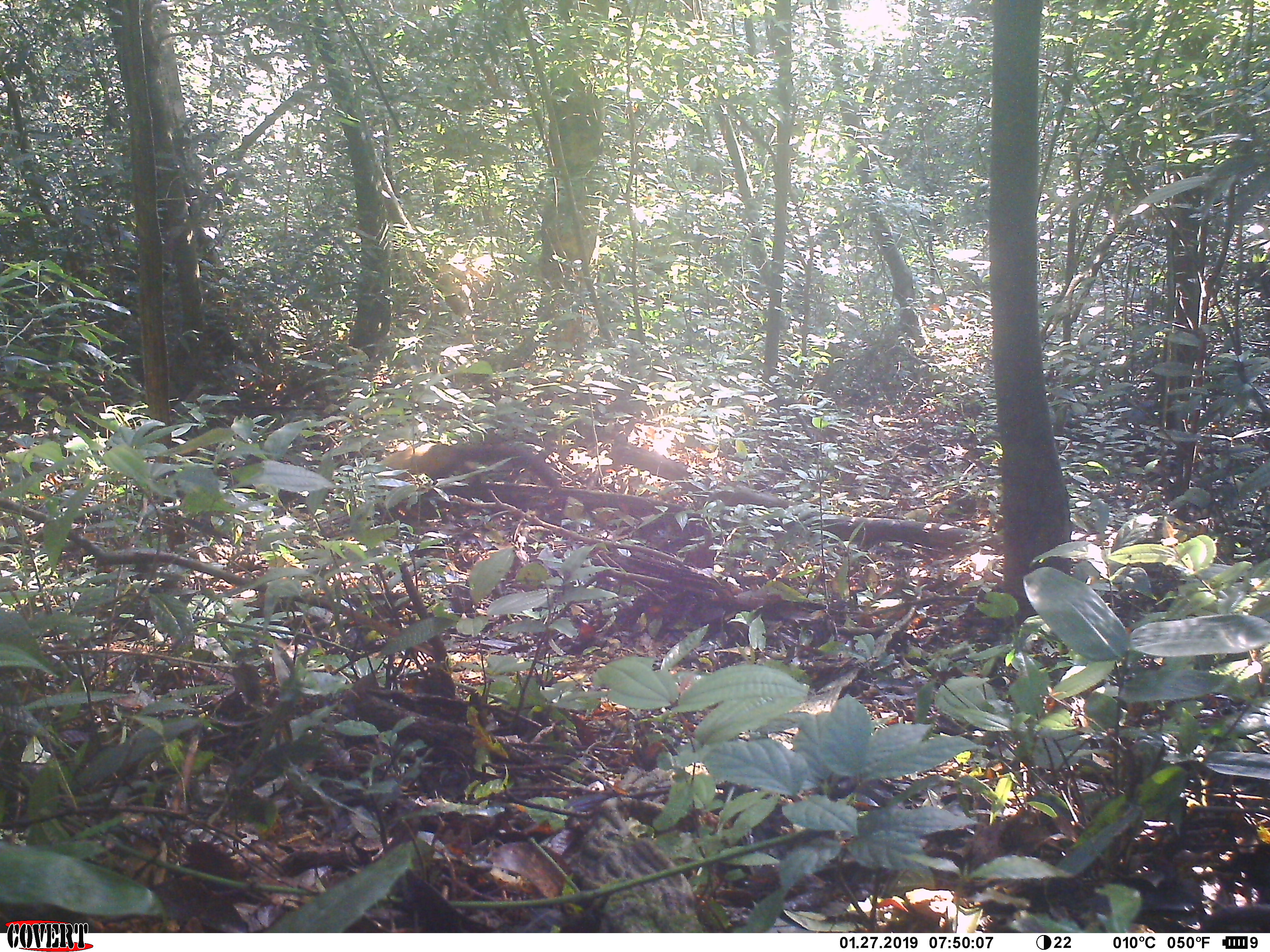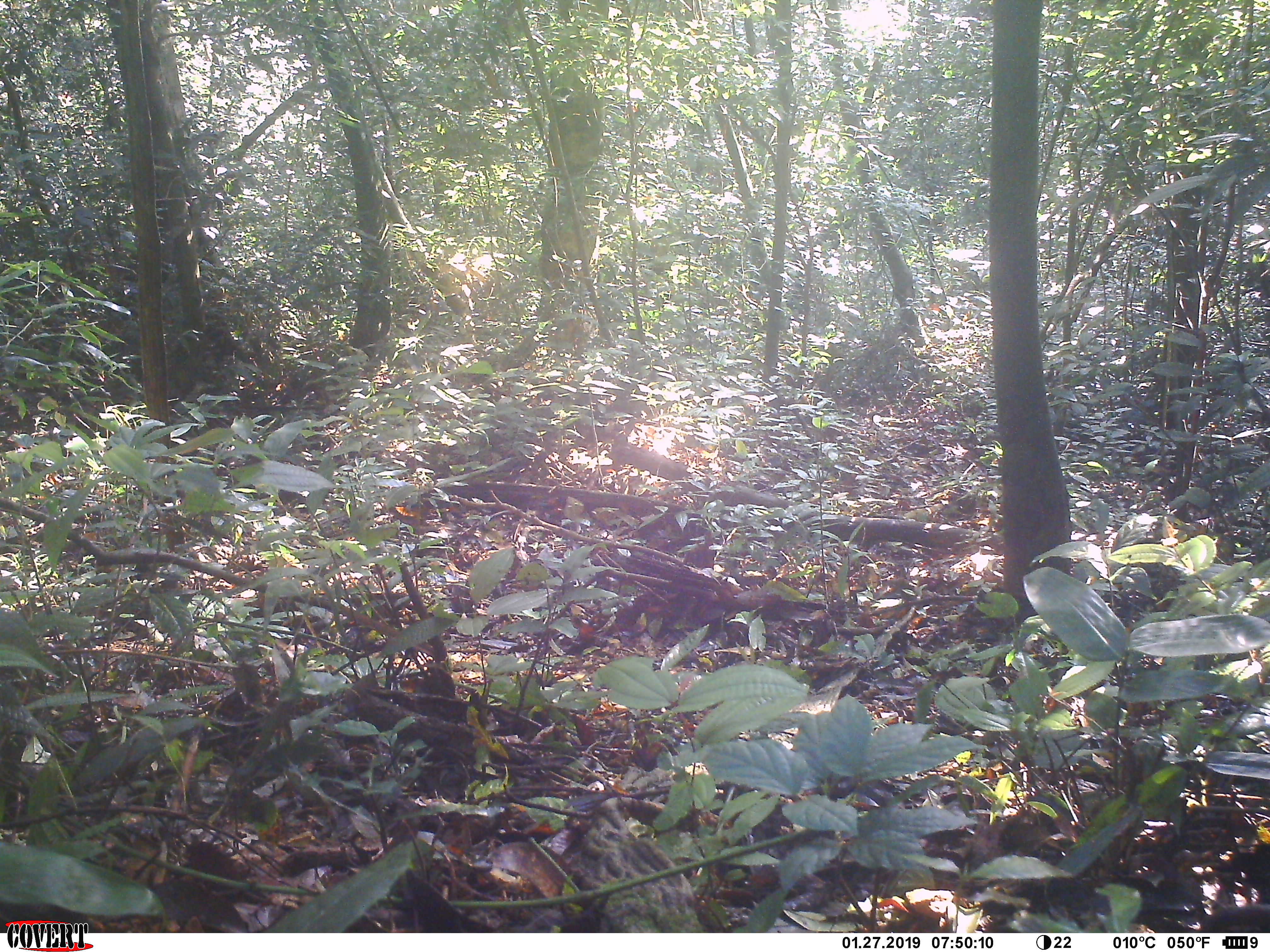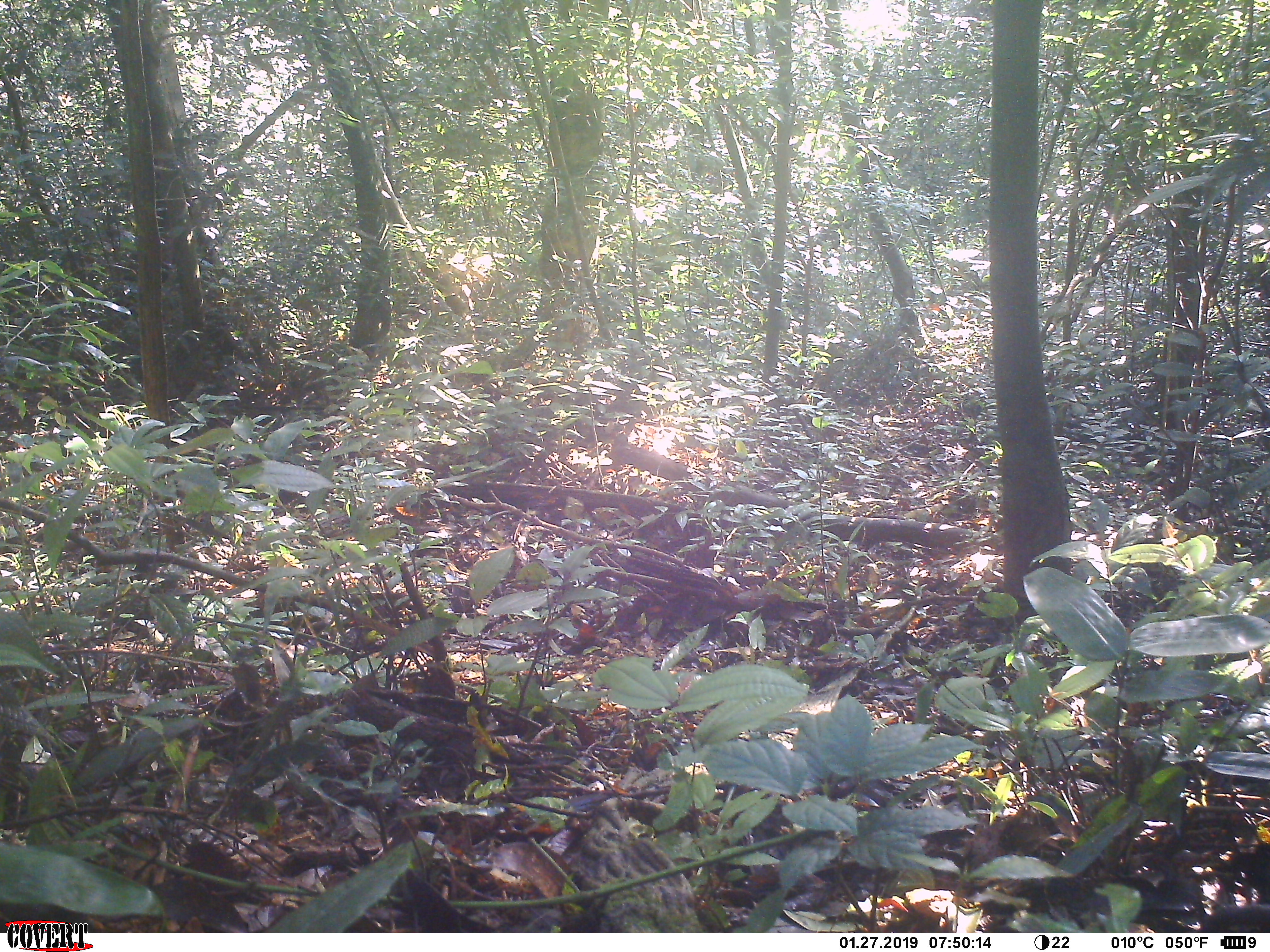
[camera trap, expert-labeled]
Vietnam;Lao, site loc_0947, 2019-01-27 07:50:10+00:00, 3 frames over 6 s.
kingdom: Animalia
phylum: Chordata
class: Mammalia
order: Carnivora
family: Mustelidae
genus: Martes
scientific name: Martes flavigula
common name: yellow-throated marten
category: yellow throated marten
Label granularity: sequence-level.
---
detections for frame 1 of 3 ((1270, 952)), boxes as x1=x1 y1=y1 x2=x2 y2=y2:
yellow throated marten: x1=373 y1=441 x2=562 y2=526